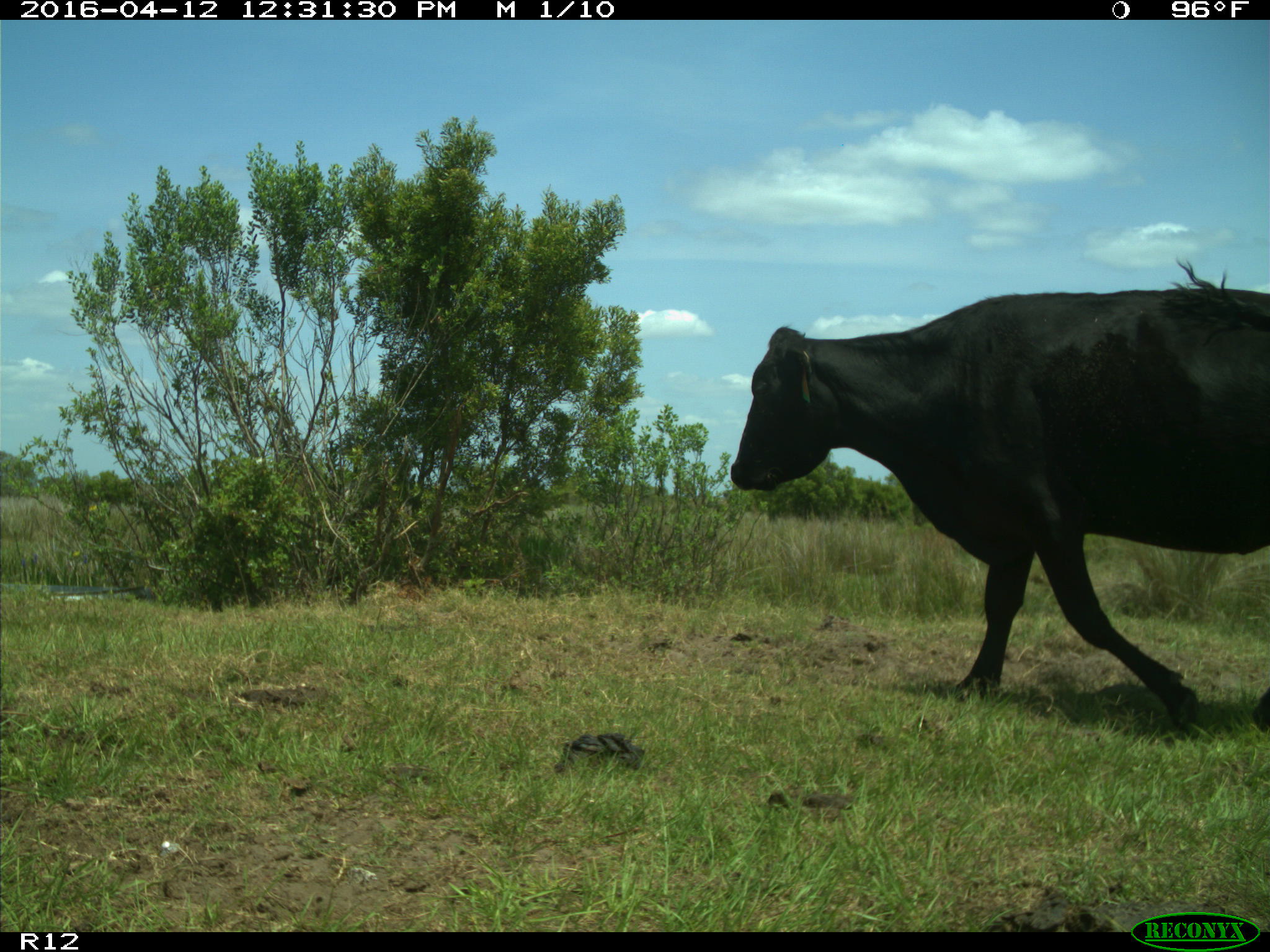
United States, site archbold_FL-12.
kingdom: Animalia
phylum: Chordata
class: Mammalia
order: Artiodactyla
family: Bovidae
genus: Bos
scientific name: Bos taurus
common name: domestic cow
Bos taurus (domestic cow).